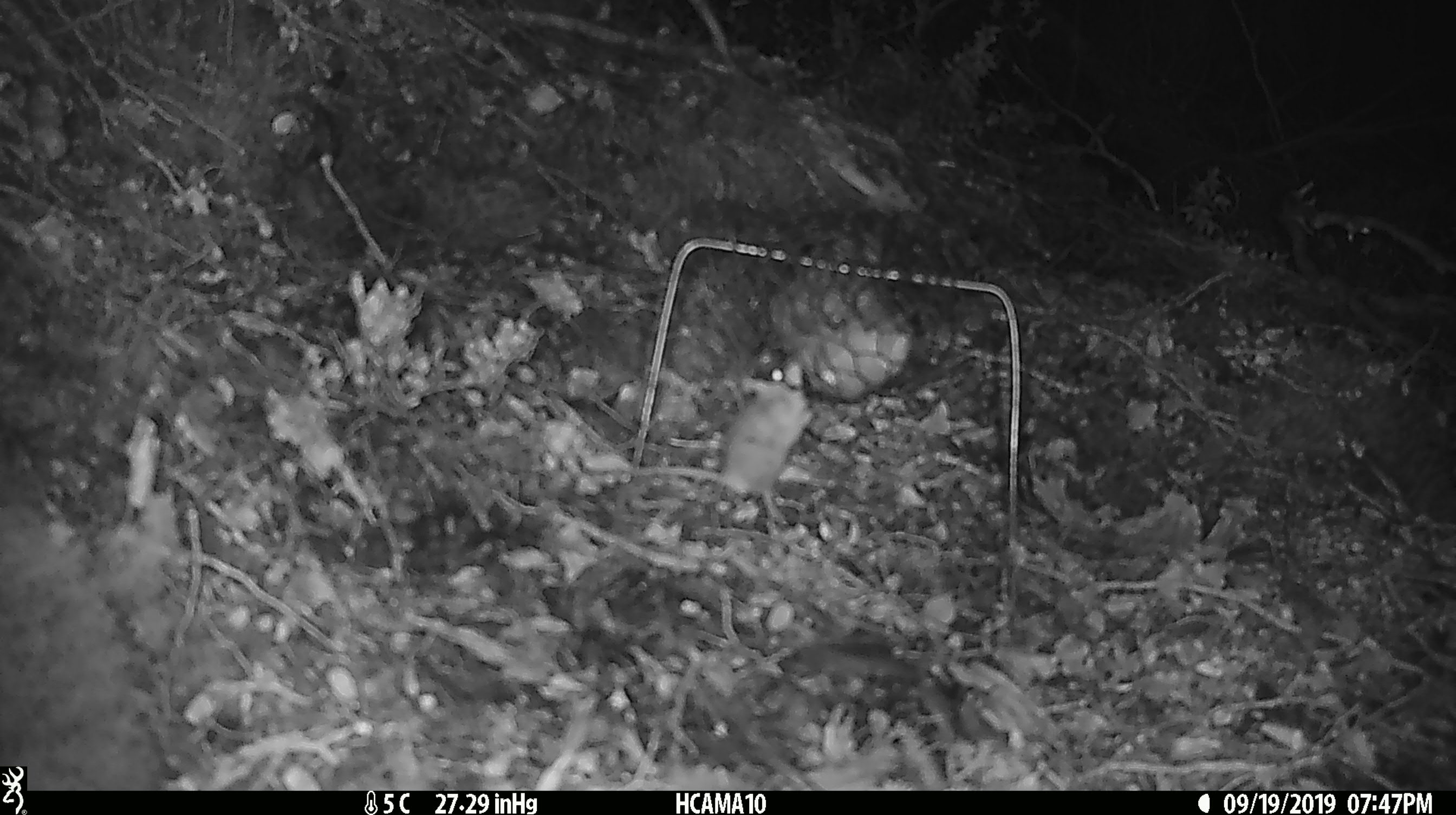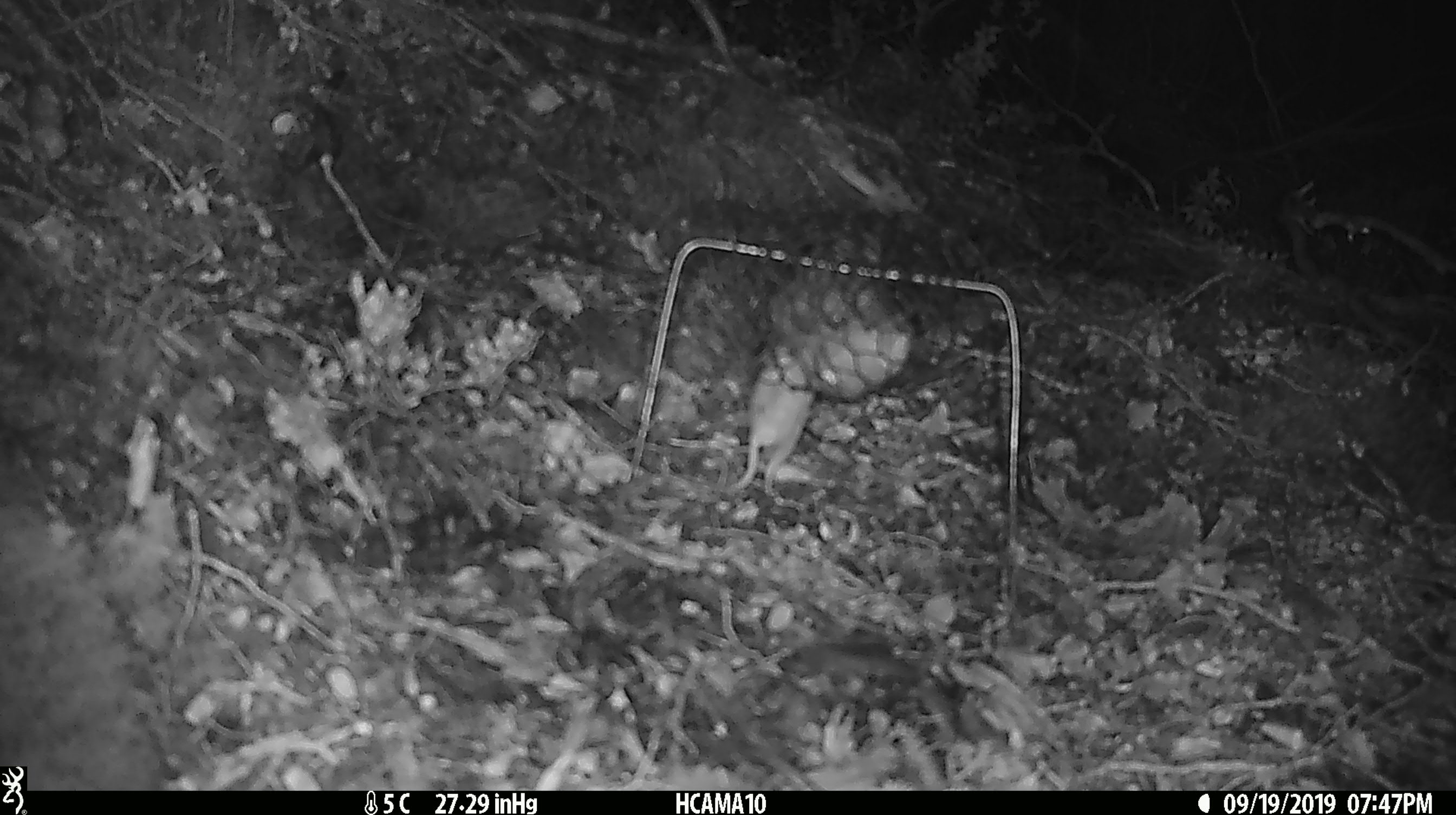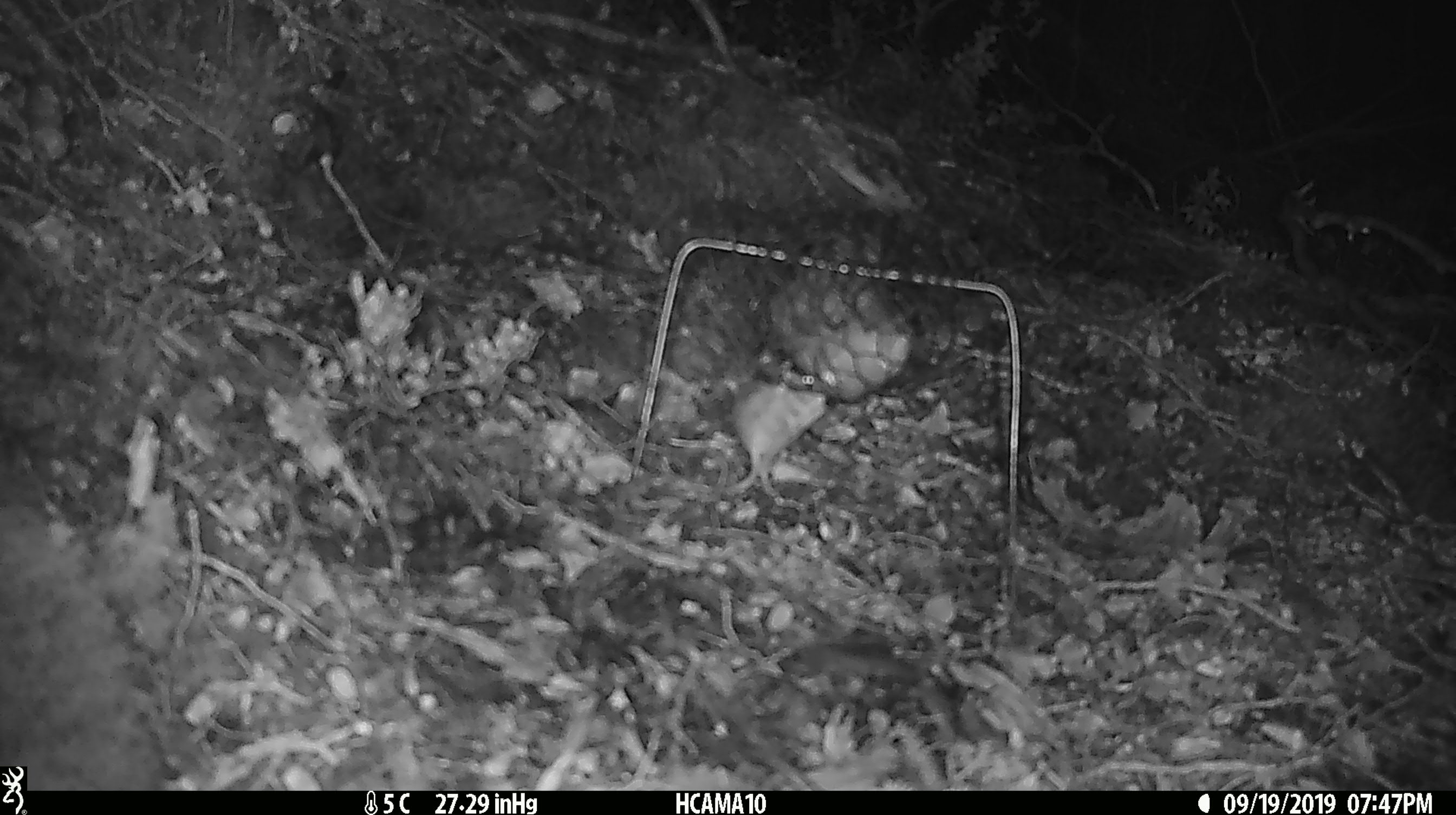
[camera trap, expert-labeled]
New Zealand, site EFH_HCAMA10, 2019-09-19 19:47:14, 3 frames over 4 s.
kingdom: Animalia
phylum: Chordata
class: Mammalia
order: Rodentia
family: Muridae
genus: Mus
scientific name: Mus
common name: mouse